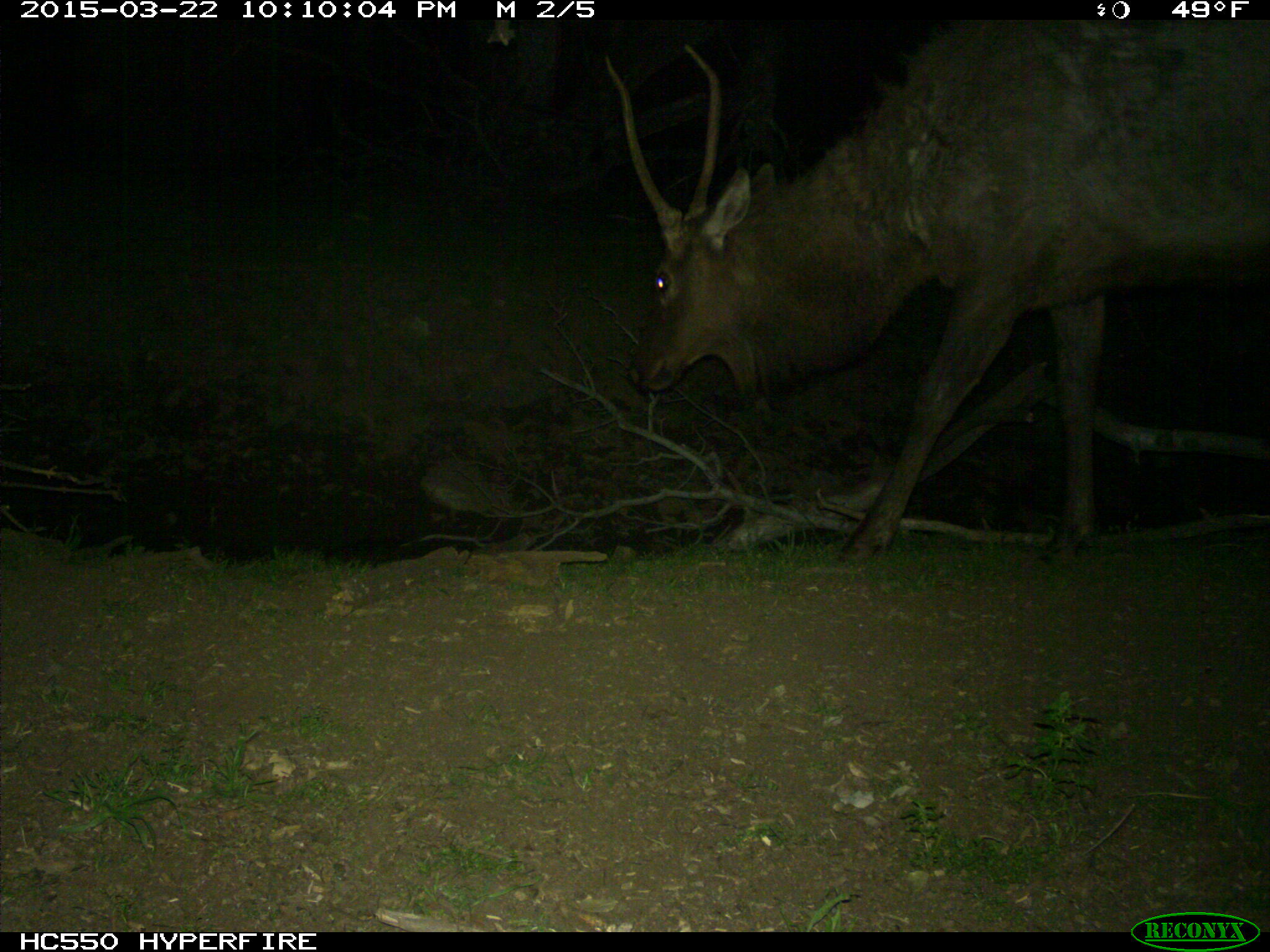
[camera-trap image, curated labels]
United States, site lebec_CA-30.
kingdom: Animalia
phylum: Chordata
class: Mammalia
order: Artiodactyla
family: Cervidae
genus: Cervus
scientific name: Cervus canadensis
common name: elk